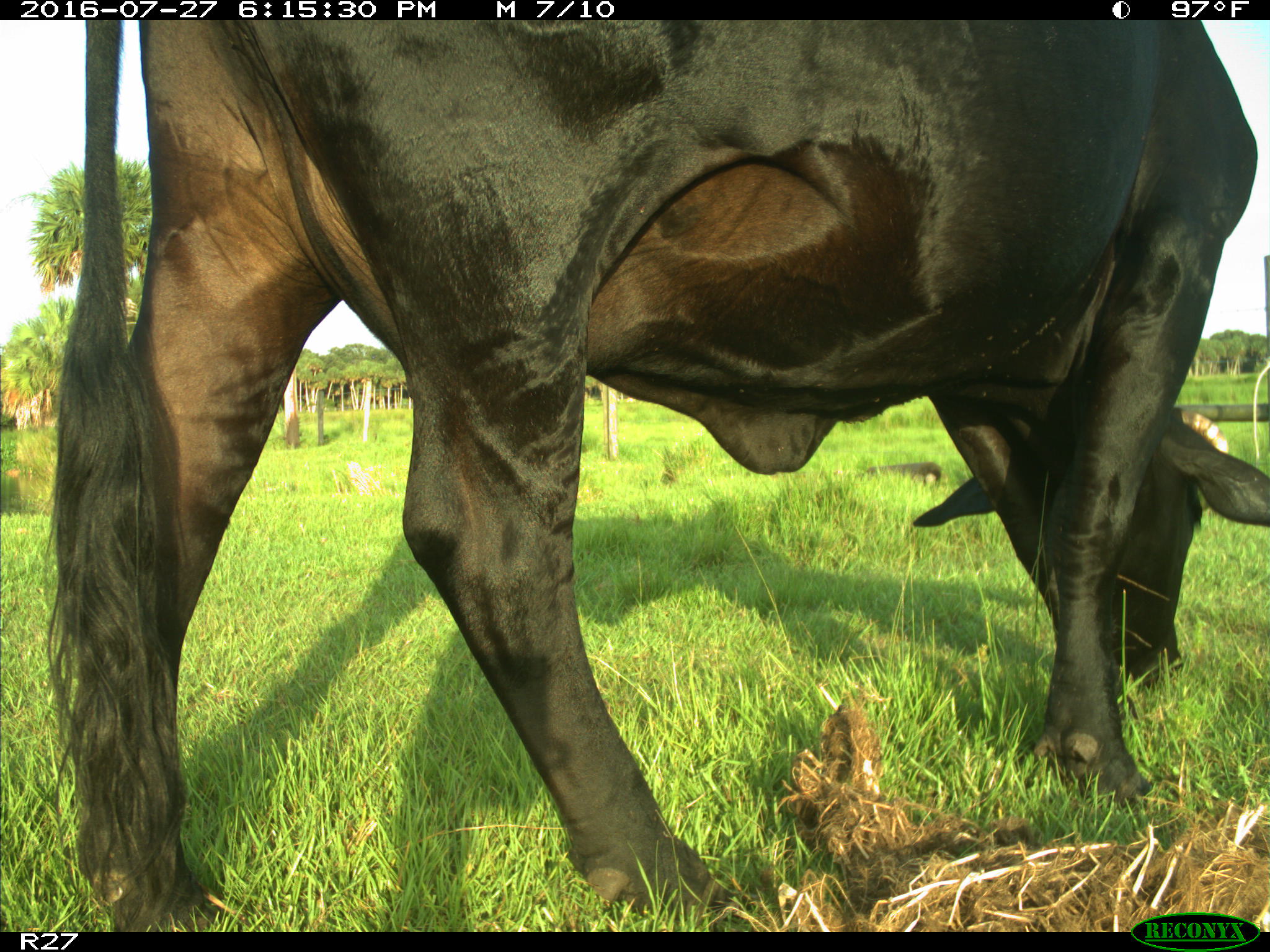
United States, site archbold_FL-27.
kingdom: Animalia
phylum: Chordata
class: Mammalia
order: Artiodactyla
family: Bovidae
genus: Bos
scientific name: Bos taurus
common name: domestic cow